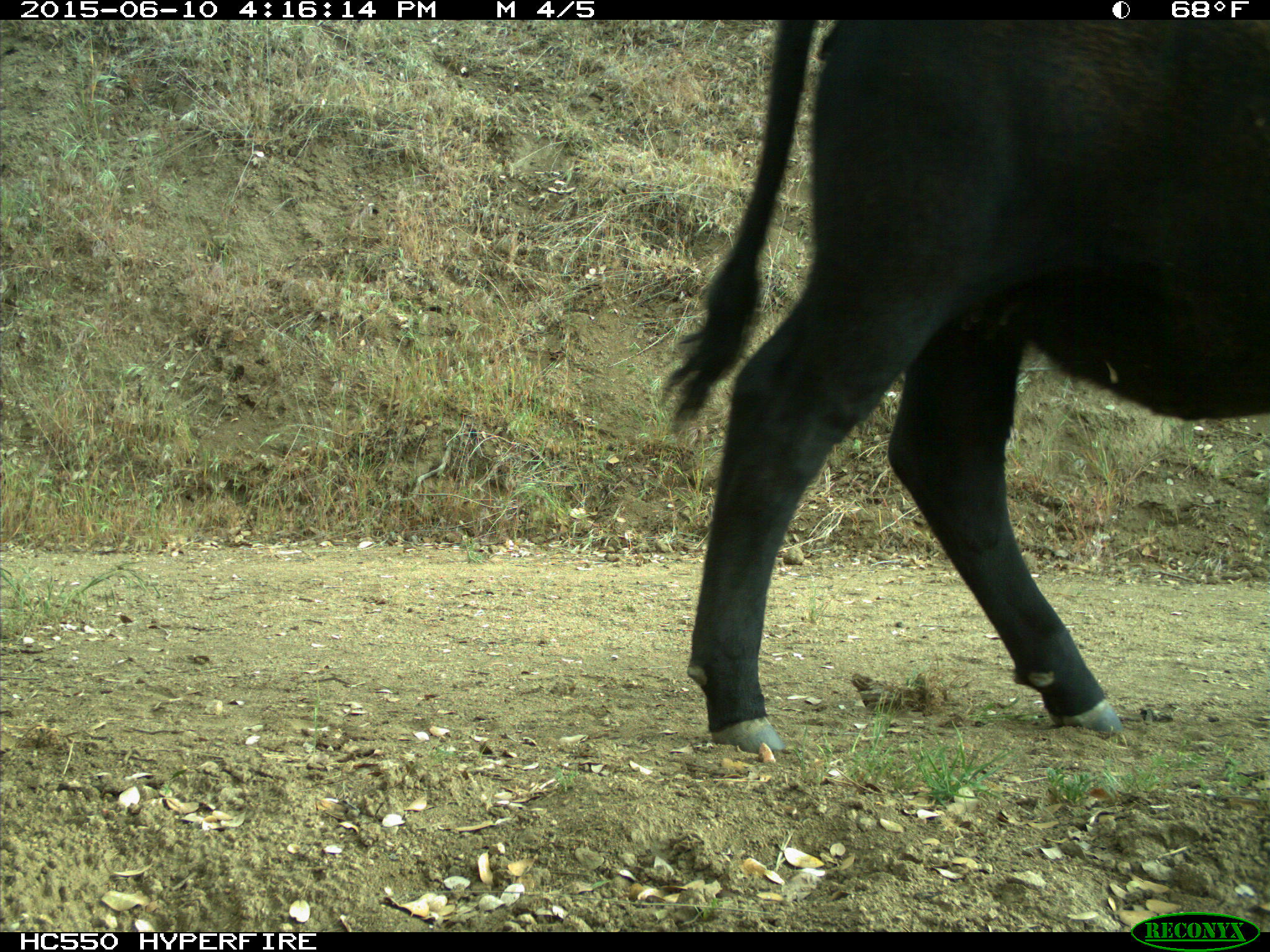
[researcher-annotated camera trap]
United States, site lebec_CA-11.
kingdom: Animalia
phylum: Chordata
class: Mammalia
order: Artiodactyla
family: Bovidae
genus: Bos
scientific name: Bos taurus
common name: domestic cow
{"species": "Bos taurus (domestic cow)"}